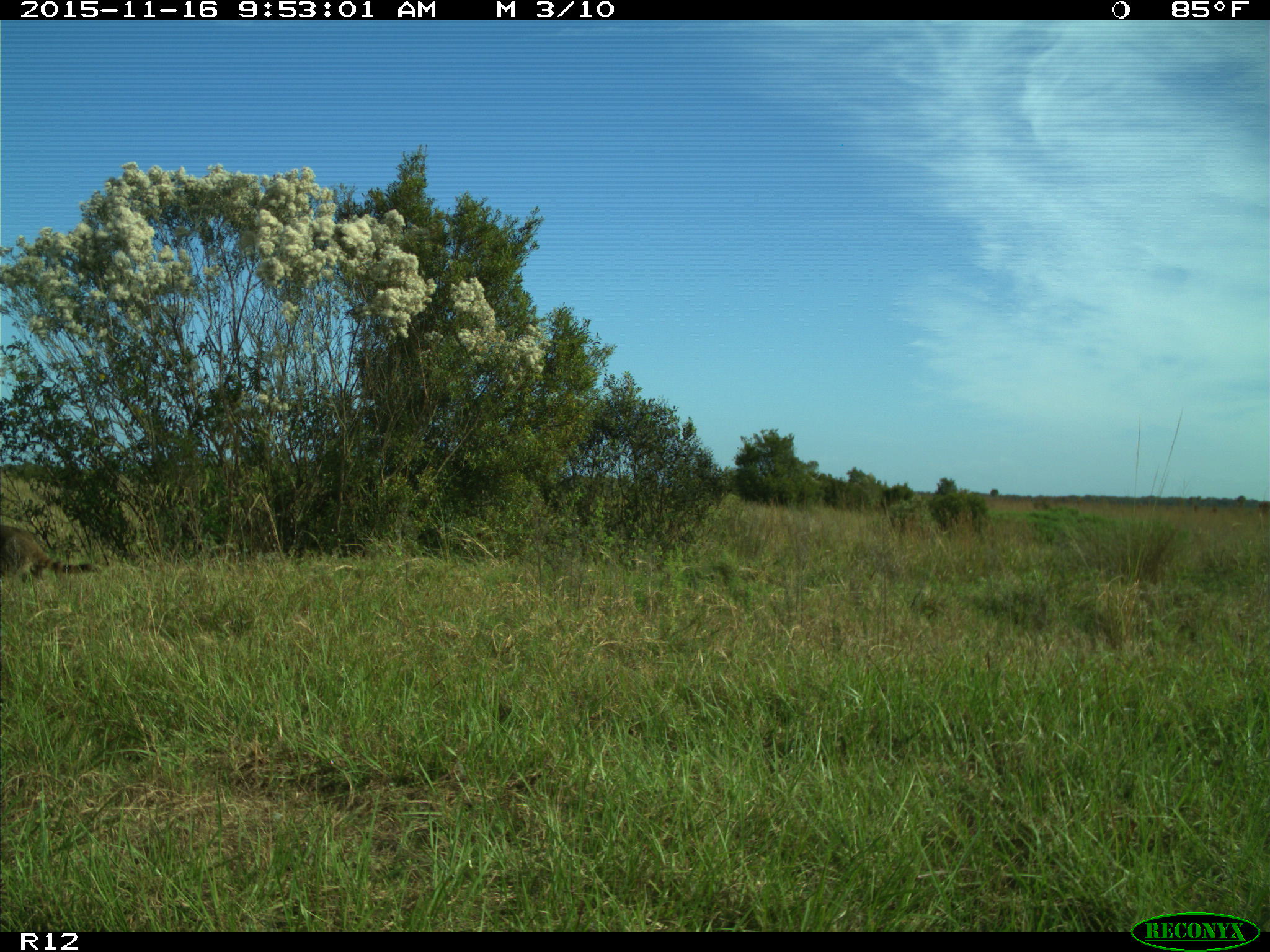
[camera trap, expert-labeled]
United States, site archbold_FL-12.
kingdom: Animalia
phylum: Chordata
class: Mammalia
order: Carnivora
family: Procyonidae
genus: Procyon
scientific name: Procyon lotor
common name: common raccoon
Procyon lotor (common raccoon).